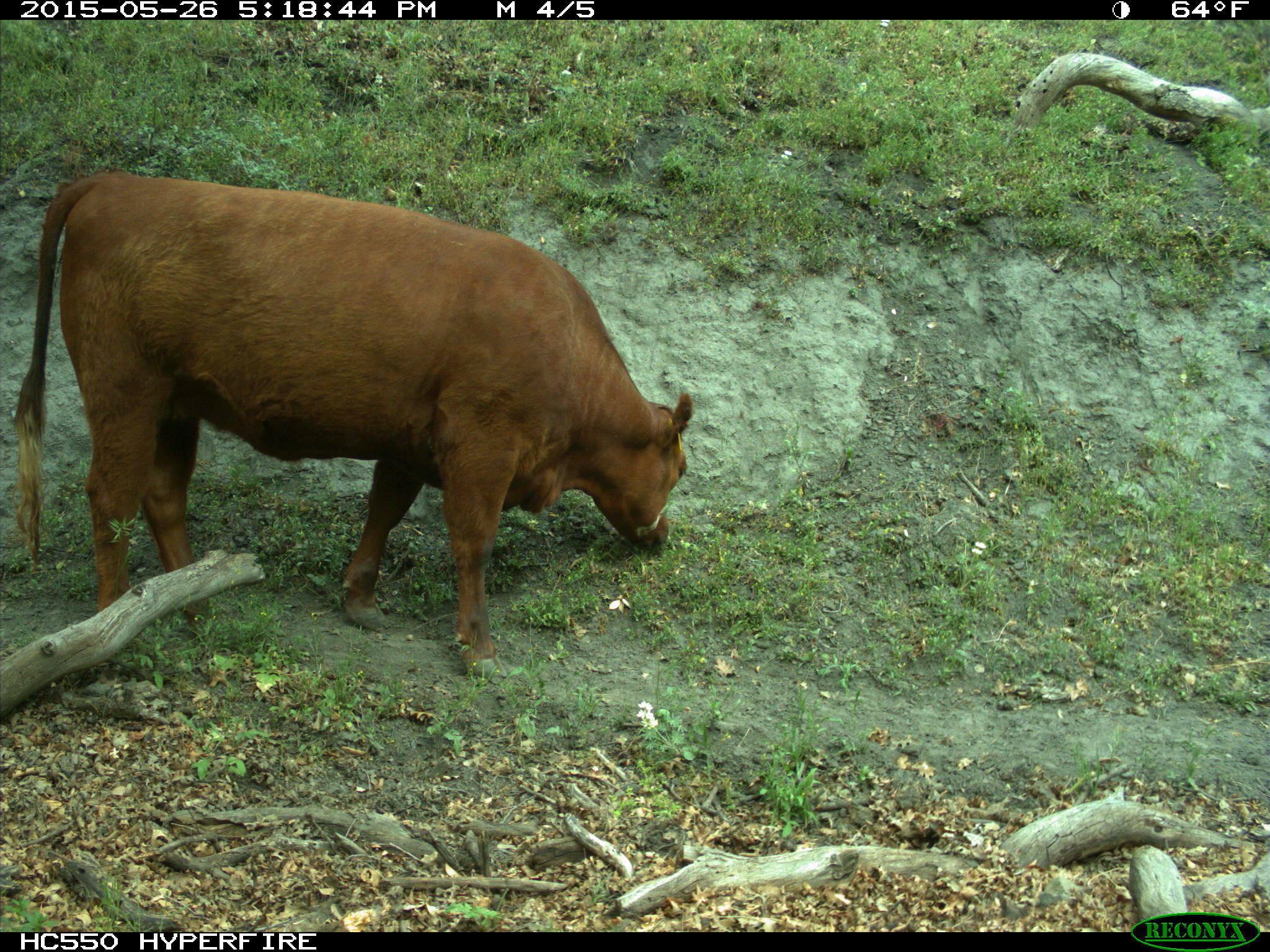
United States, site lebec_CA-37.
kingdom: Animalia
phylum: Chordata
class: Mammalia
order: Artiodactyla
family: Bovidae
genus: Bos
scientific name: Bos taurus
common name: domestic cow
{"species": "Bos taurus (domestic cow)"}